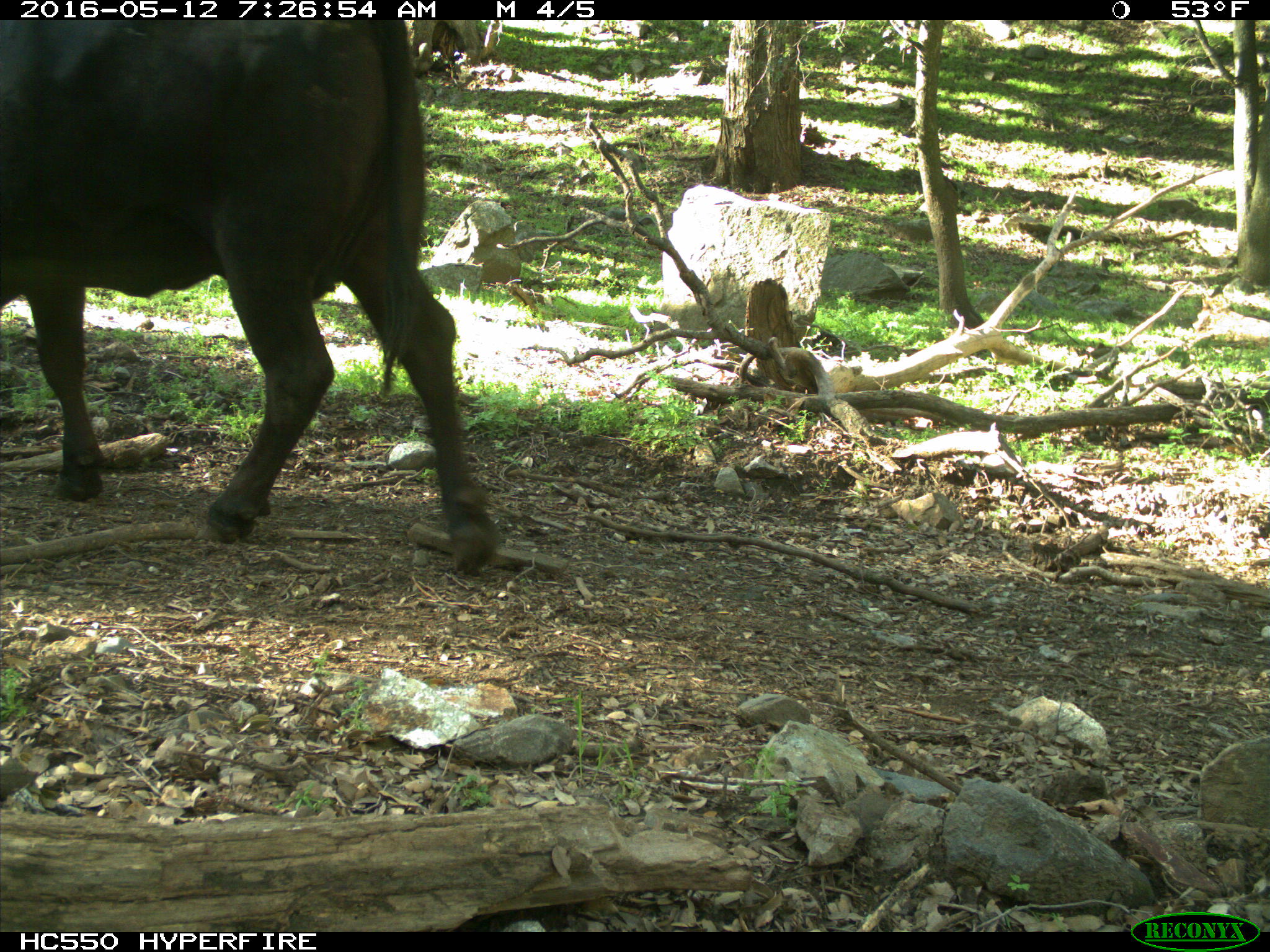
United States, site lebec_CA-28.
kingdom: Animalia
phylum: Chordata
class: Mammalia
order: Artiodactyla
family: Bovidae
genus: Bos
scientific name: Bos taurus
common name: domestic cow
Bos taurus (domestic cow).